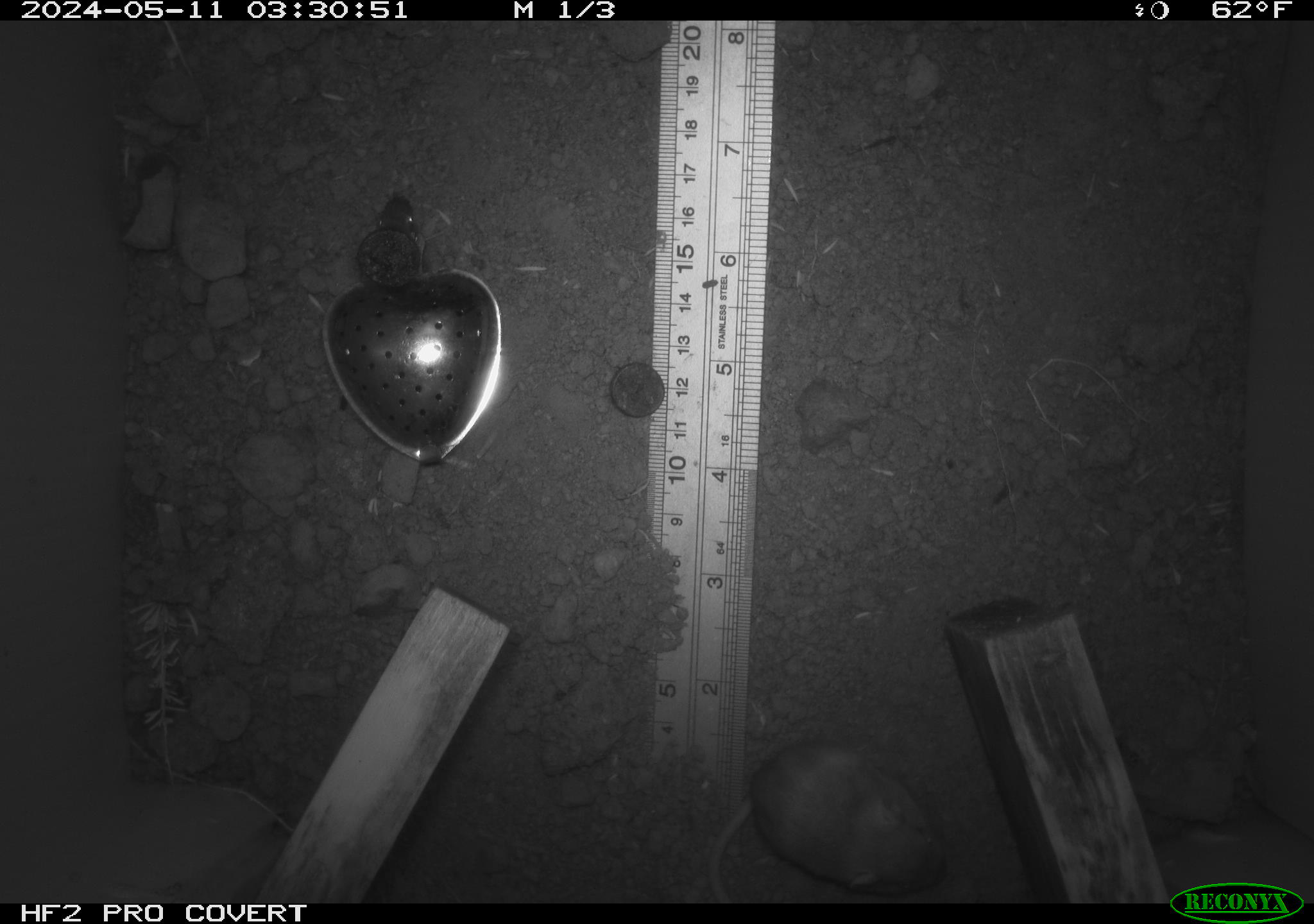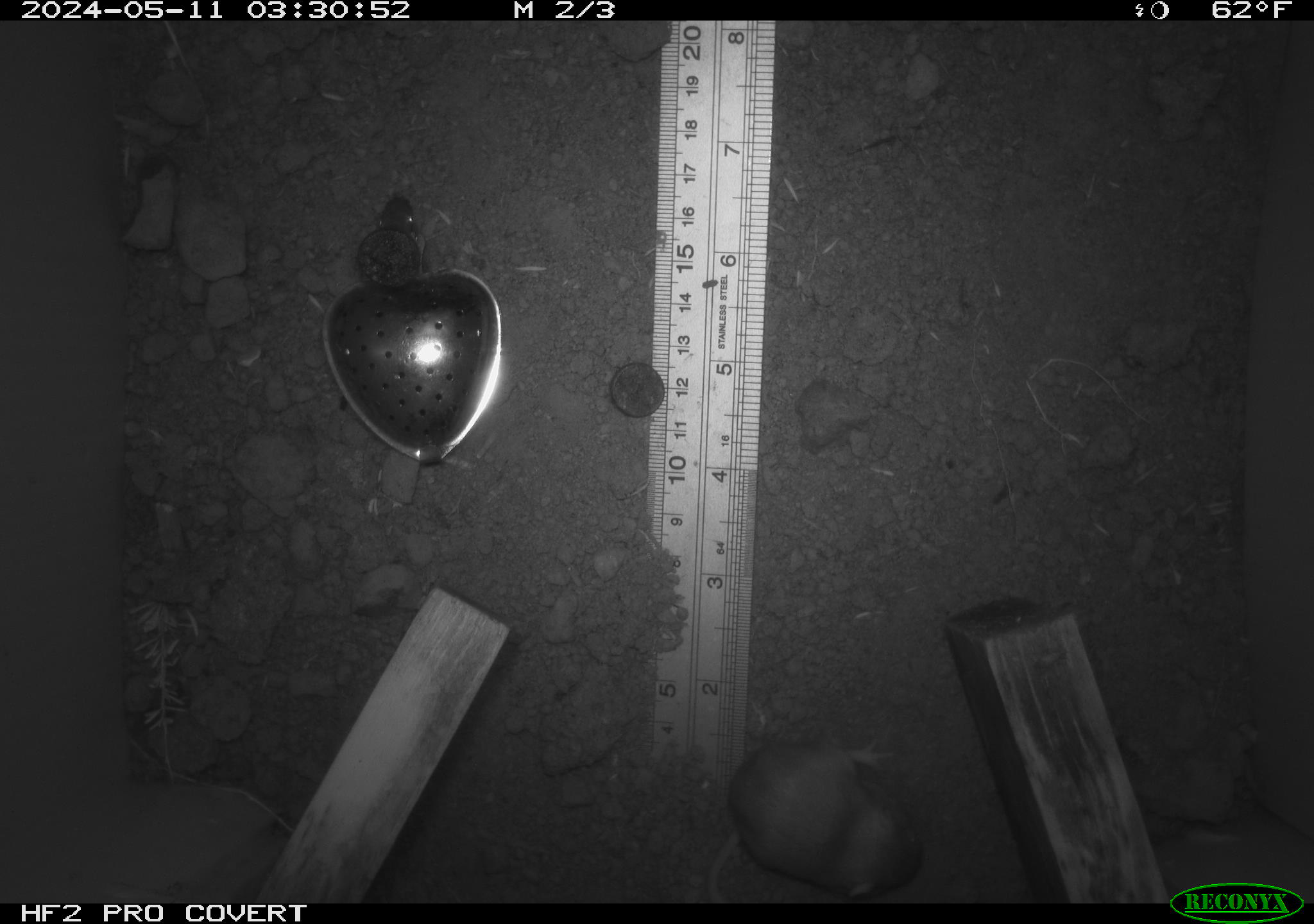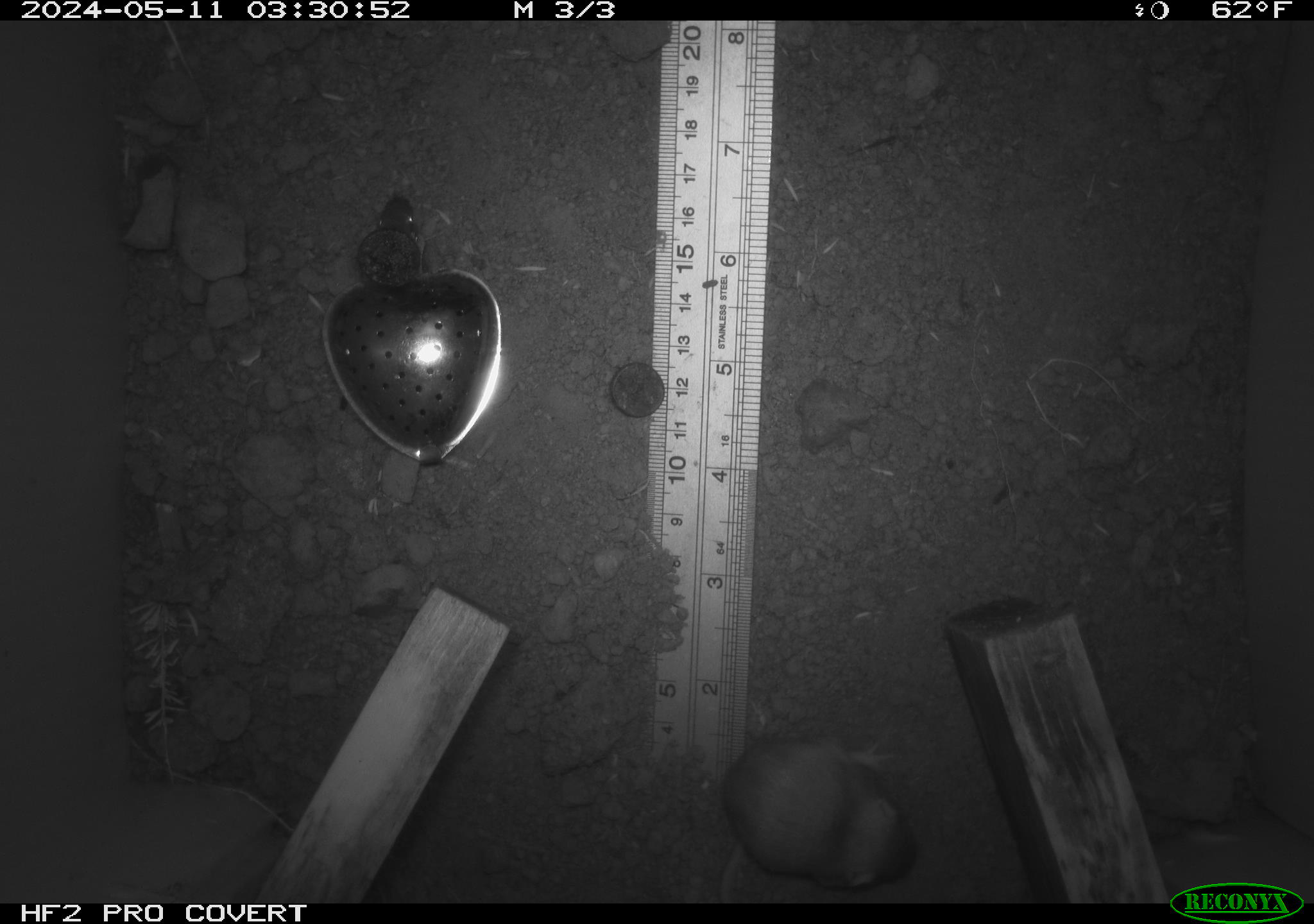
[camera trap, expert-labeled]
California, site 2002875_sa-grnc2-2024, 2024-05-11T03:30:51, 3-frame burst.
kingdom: Animalia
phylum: Chordata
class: Mammalia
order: Rodentia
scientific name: Rodentia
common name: rodent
Rodent (Rodentia).